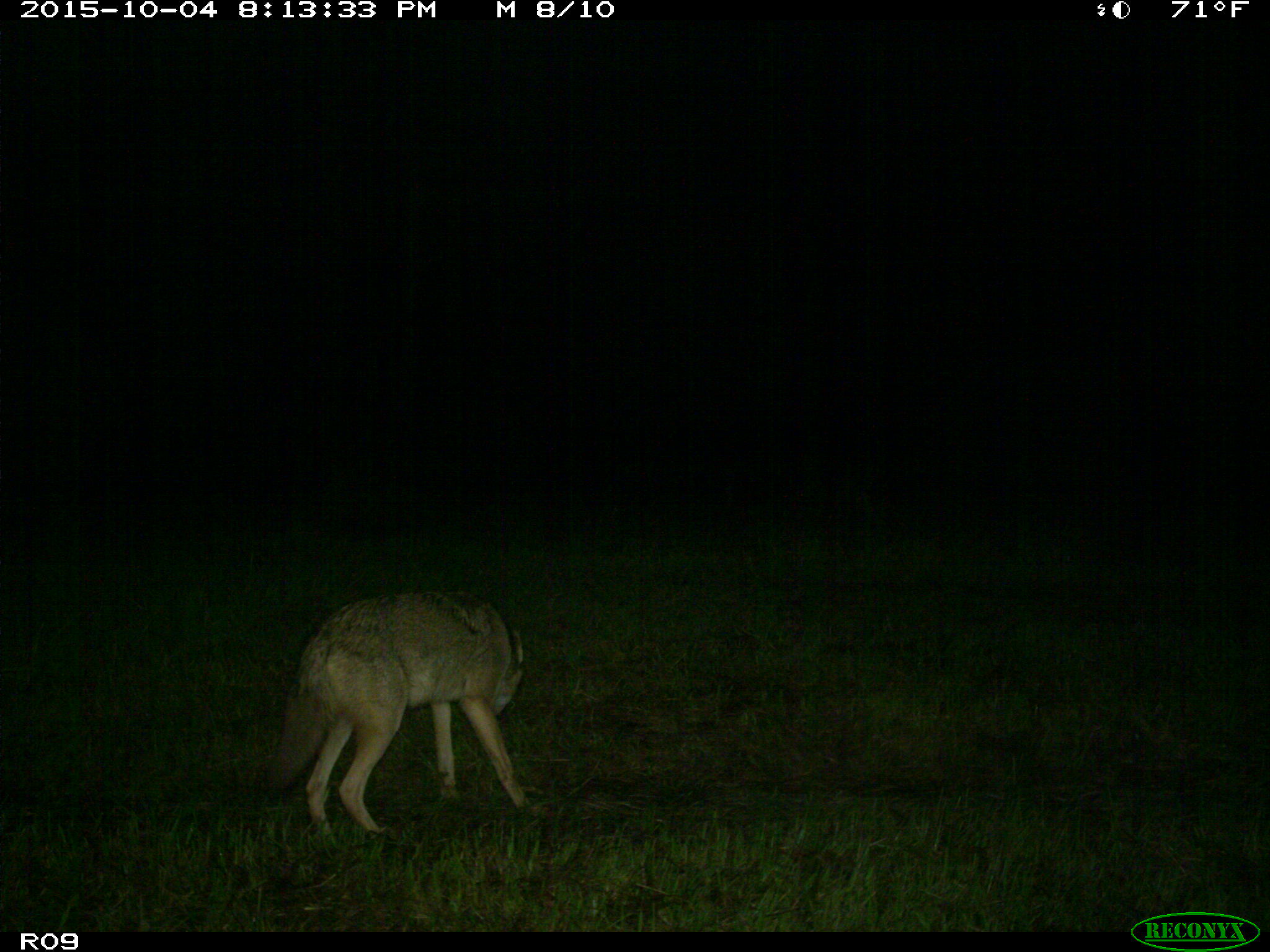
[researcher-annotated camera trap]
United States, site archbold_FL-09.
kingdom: Animalia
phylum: Chordata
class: Mammalia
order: Carnivora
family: Canidae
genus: Canis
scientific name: Canis latrans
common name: coyote